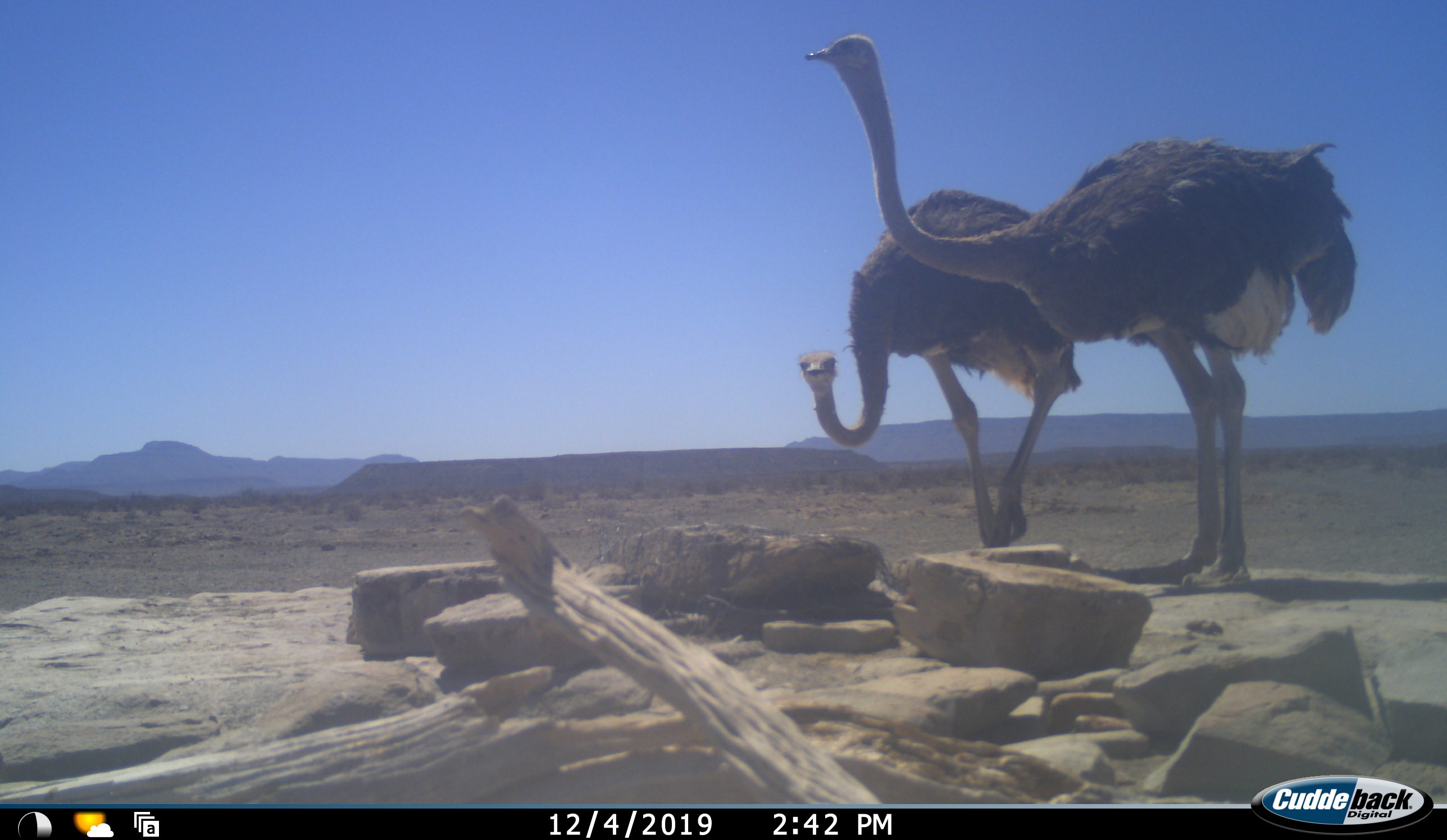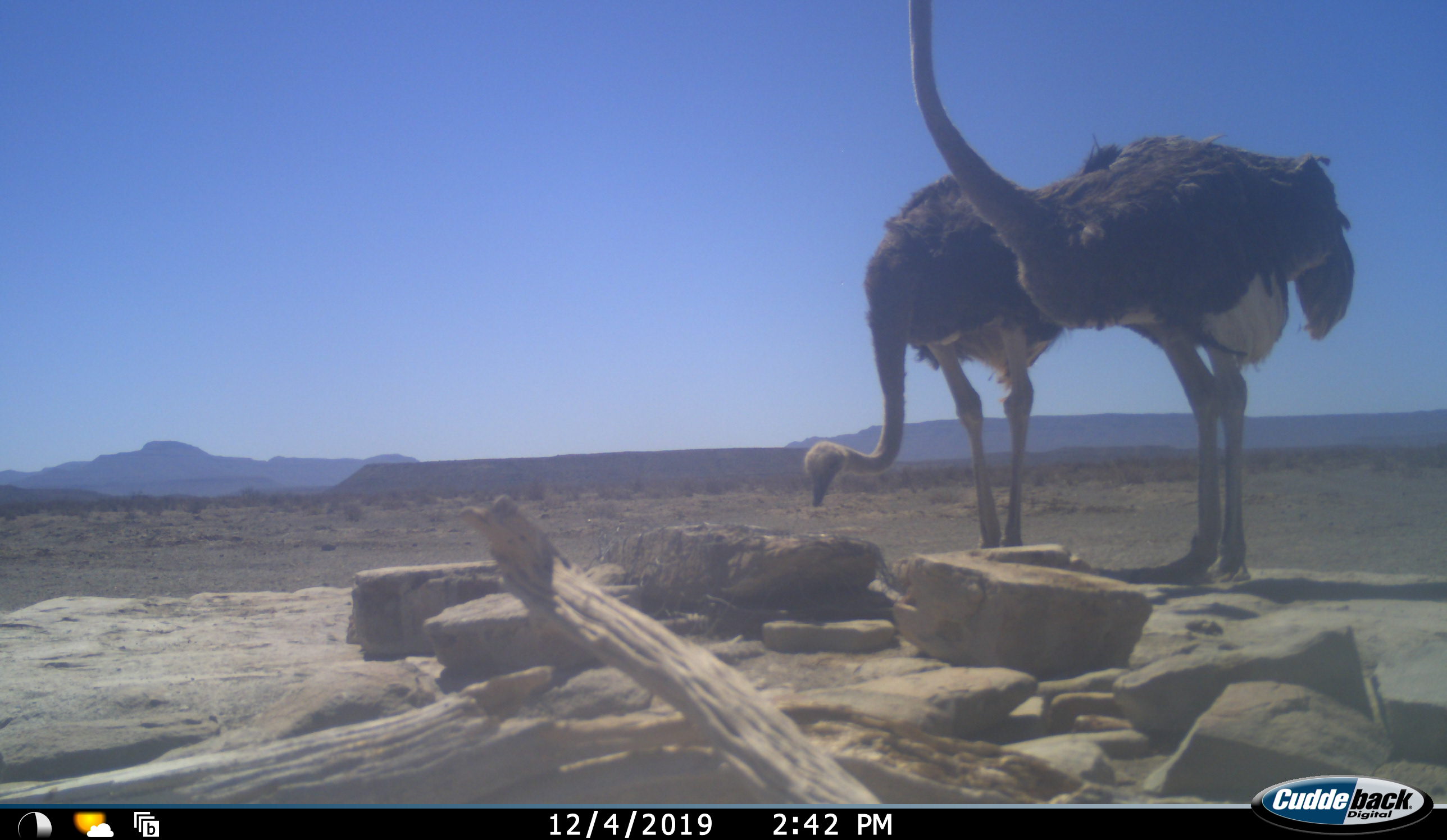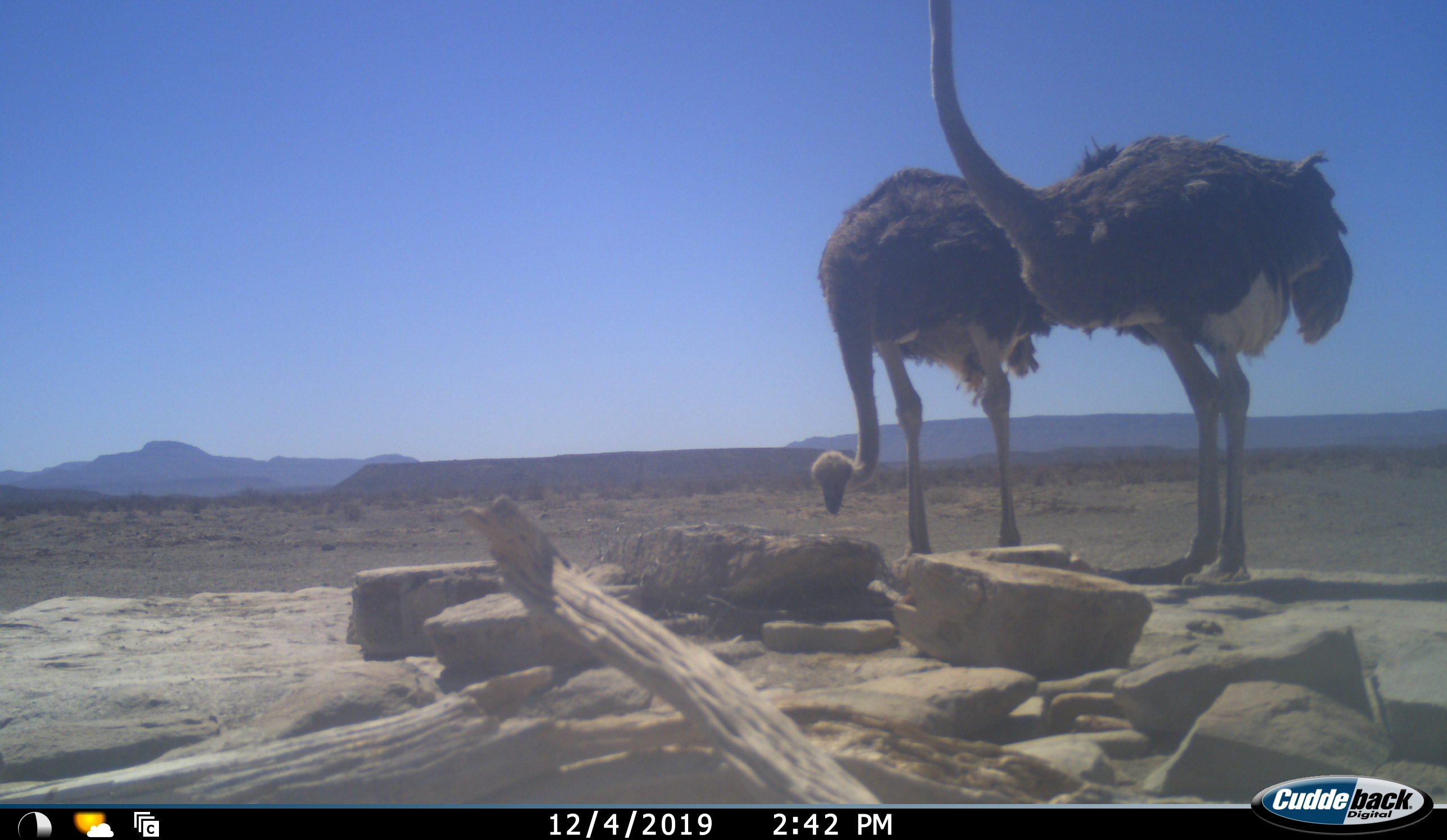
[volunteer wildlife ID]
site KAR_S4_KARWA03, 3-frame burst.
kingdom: Animalia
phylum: Chordata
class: Aves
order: Struthioniformes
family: Struthionidae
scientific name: Struthionidae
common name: ostrich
Ostrich (Struthionidae), count 2. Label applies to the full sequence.